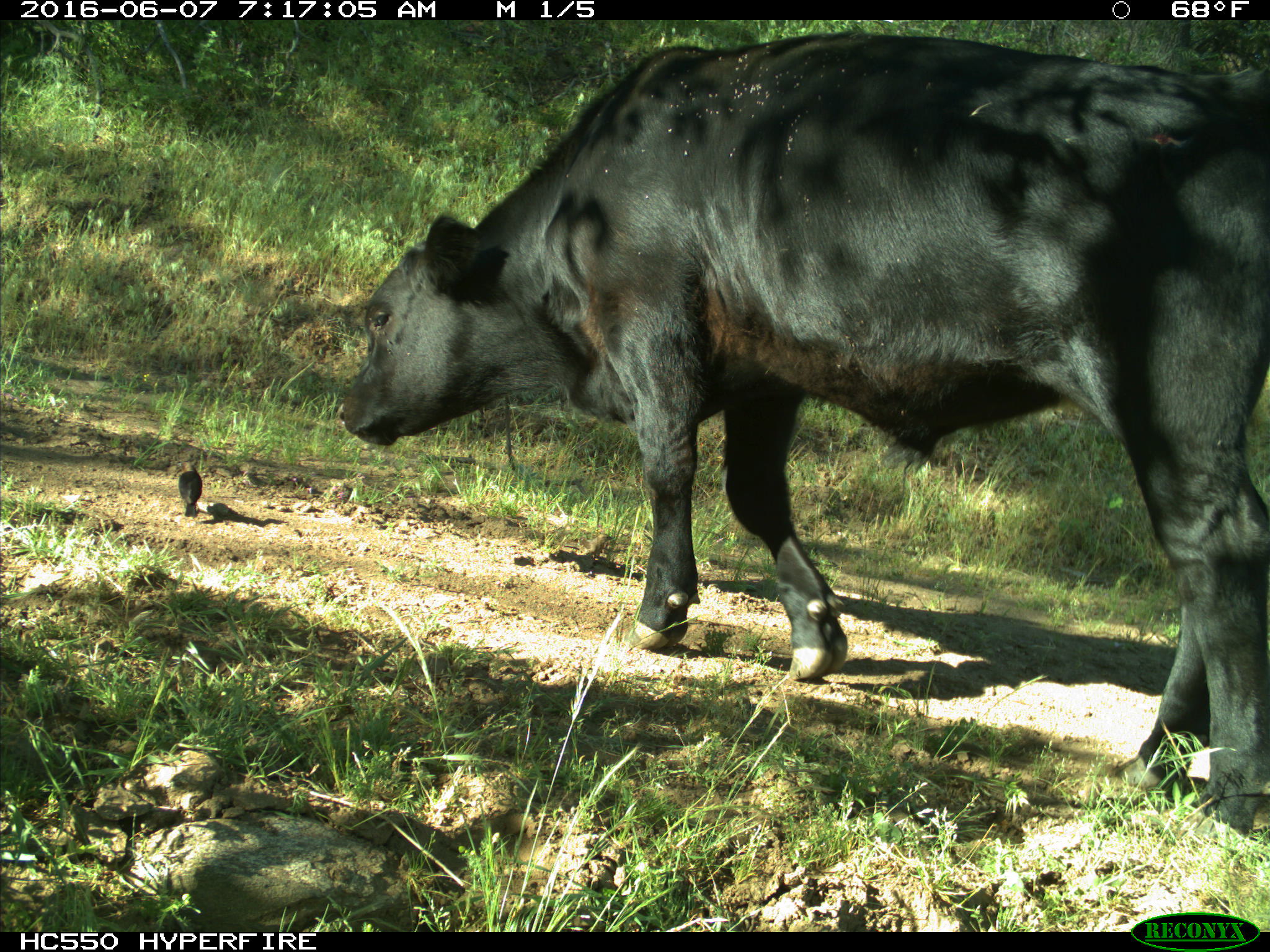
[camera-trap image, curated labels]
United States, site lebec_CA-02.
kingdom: Animalia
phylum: Chordata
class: Mammalia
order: Artiodactyla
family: Bovidae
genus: Bos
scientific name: Bos taurus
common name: domestic cow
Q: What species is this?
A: Bos taurus (domestic cow).